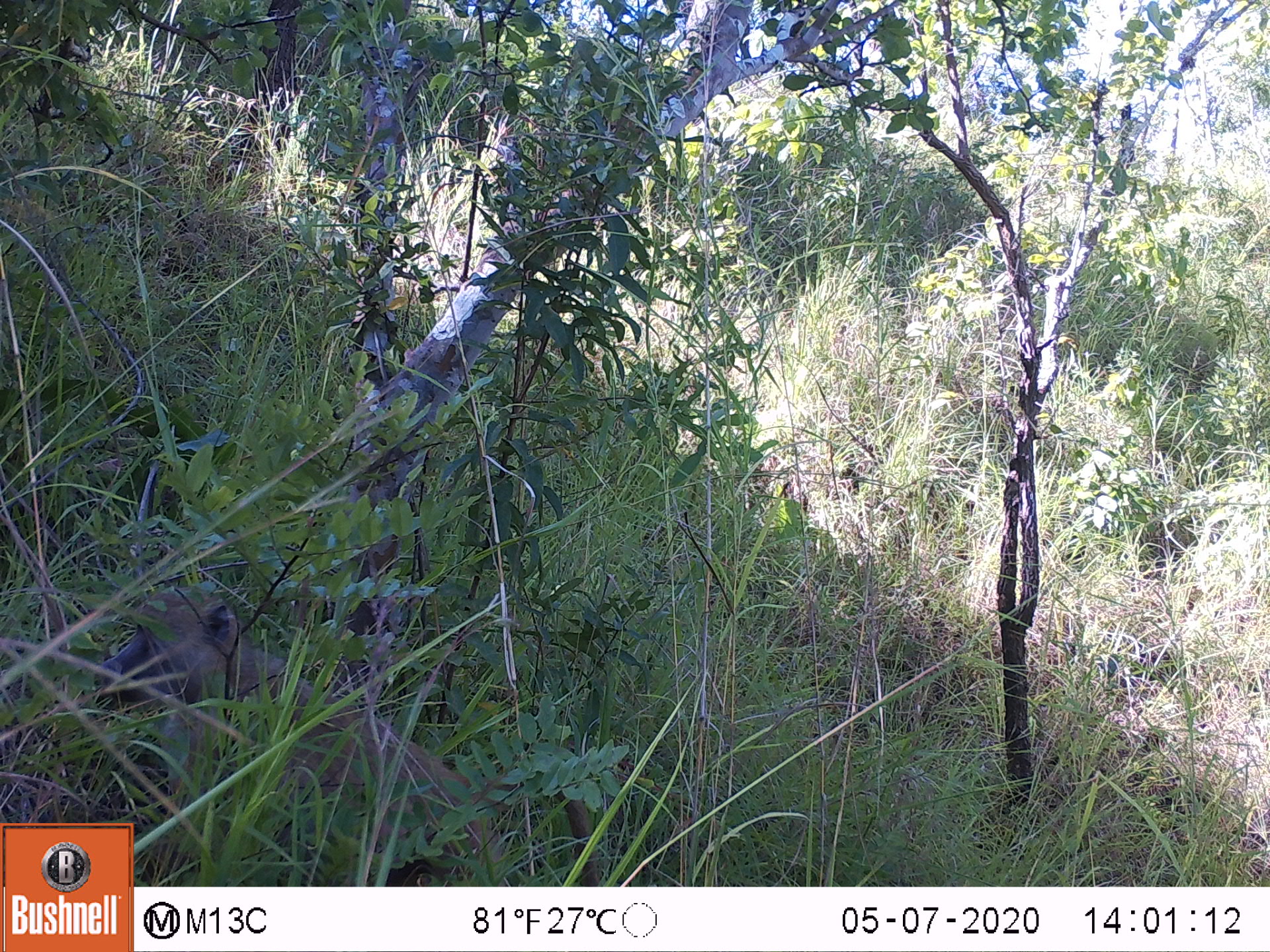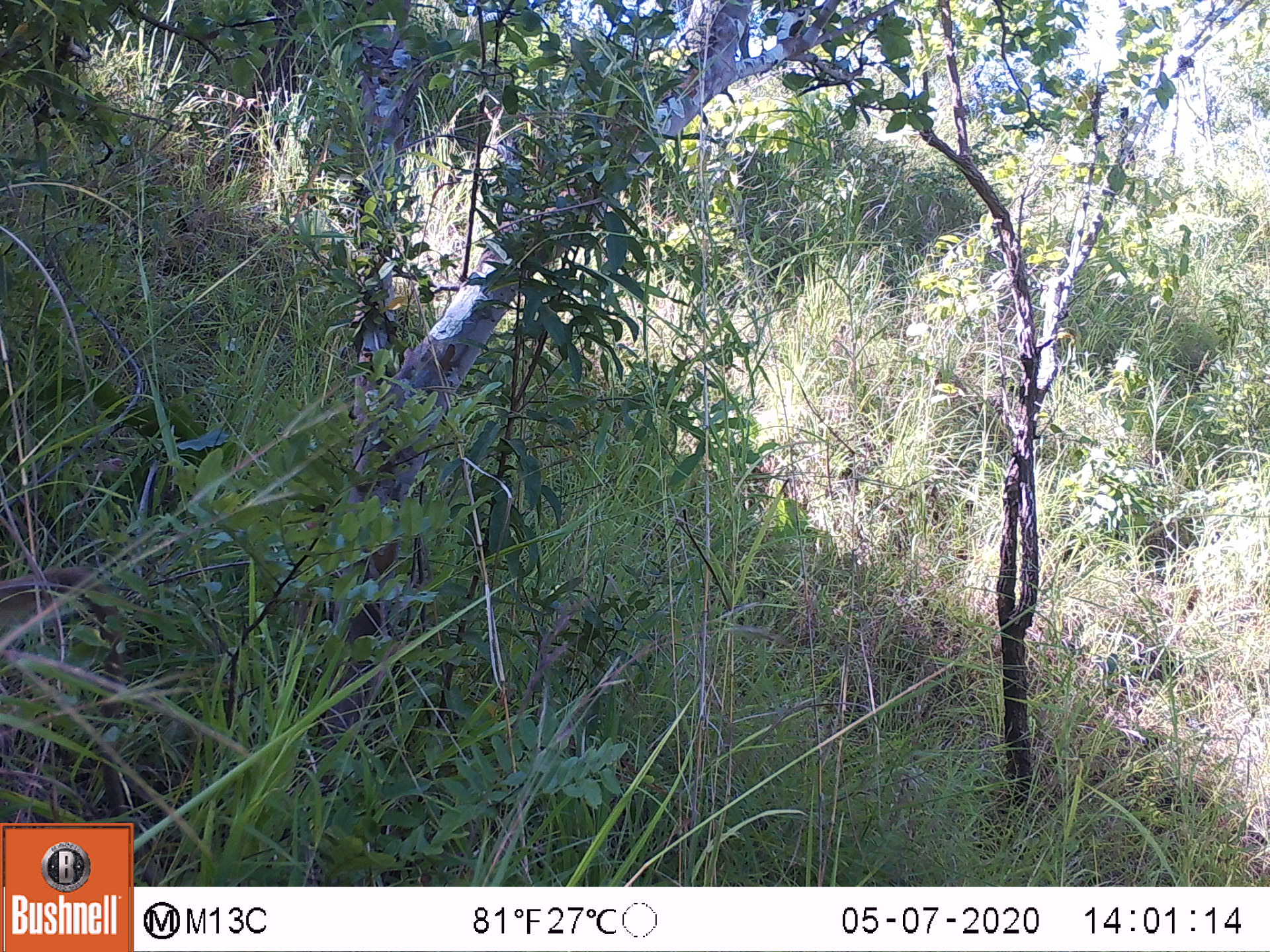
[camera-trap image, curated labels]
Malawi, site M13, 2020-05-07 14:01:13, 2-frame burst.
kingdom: Animalia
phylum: Chordata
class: Mammalia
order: Primates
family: Cercopithecidae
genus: Papio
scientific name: Papio cynocephalus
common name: yellow baboon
Yellow baboon (Papio cynocephalus), count 1.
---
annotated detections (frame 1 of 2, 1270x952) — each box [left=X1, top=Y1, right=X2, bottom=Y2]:
yellow baboon: [left=91, top=594, right=489, bottom=819]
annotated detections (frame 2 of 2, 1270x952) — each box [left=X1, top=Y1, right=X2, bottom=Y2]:
yellow baboon: [left=2, top=563, right=126, bottom=813]